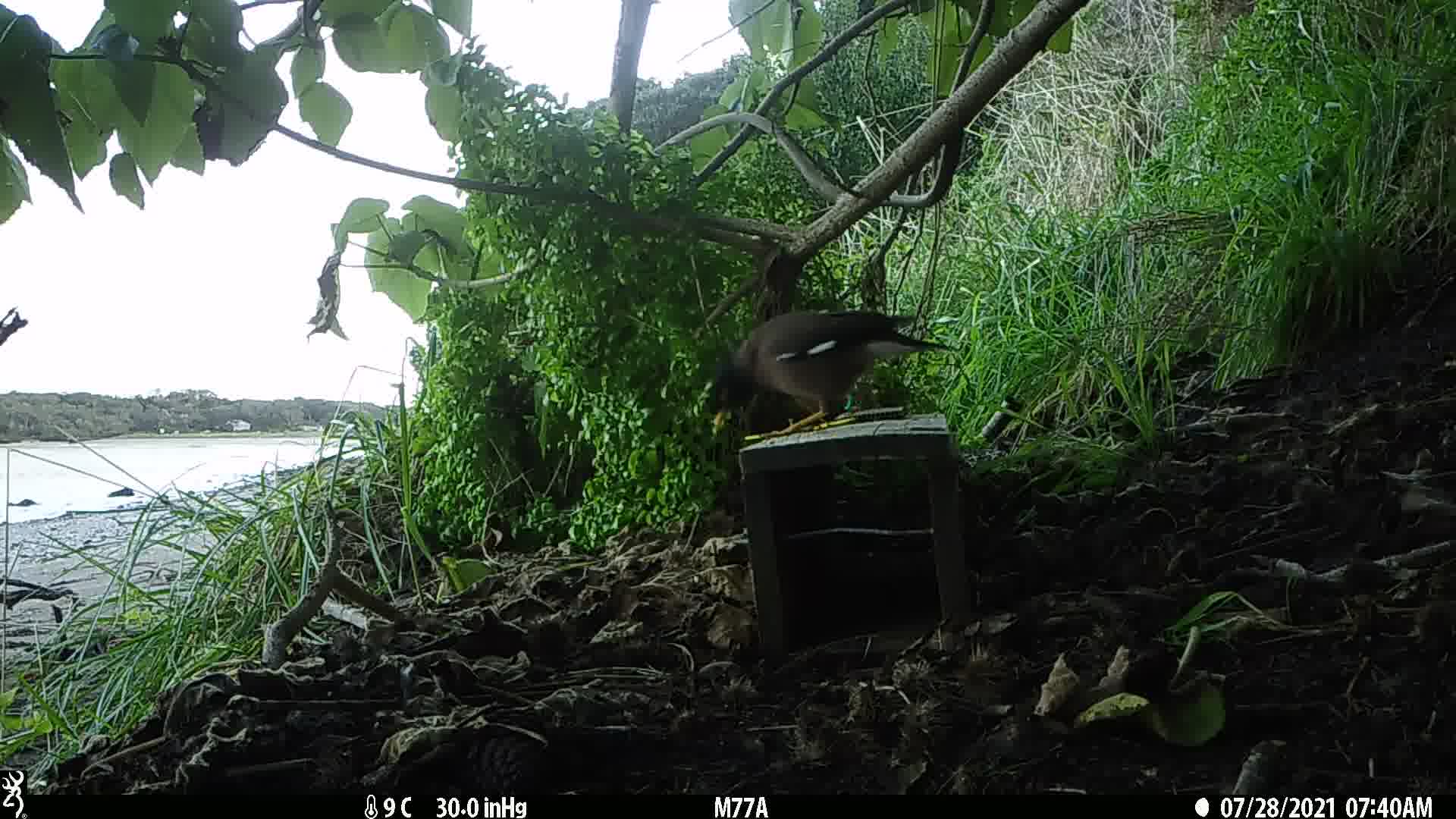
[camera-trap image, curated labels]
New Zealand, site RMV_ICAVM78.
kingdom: Animalia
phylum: Chordata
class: Aves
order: Passeriformes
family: Sturnidae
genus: Acridotheres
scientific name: Acridotheres tristis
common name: common myna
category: myna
Myna (common myna) (Acridotheres tristis).